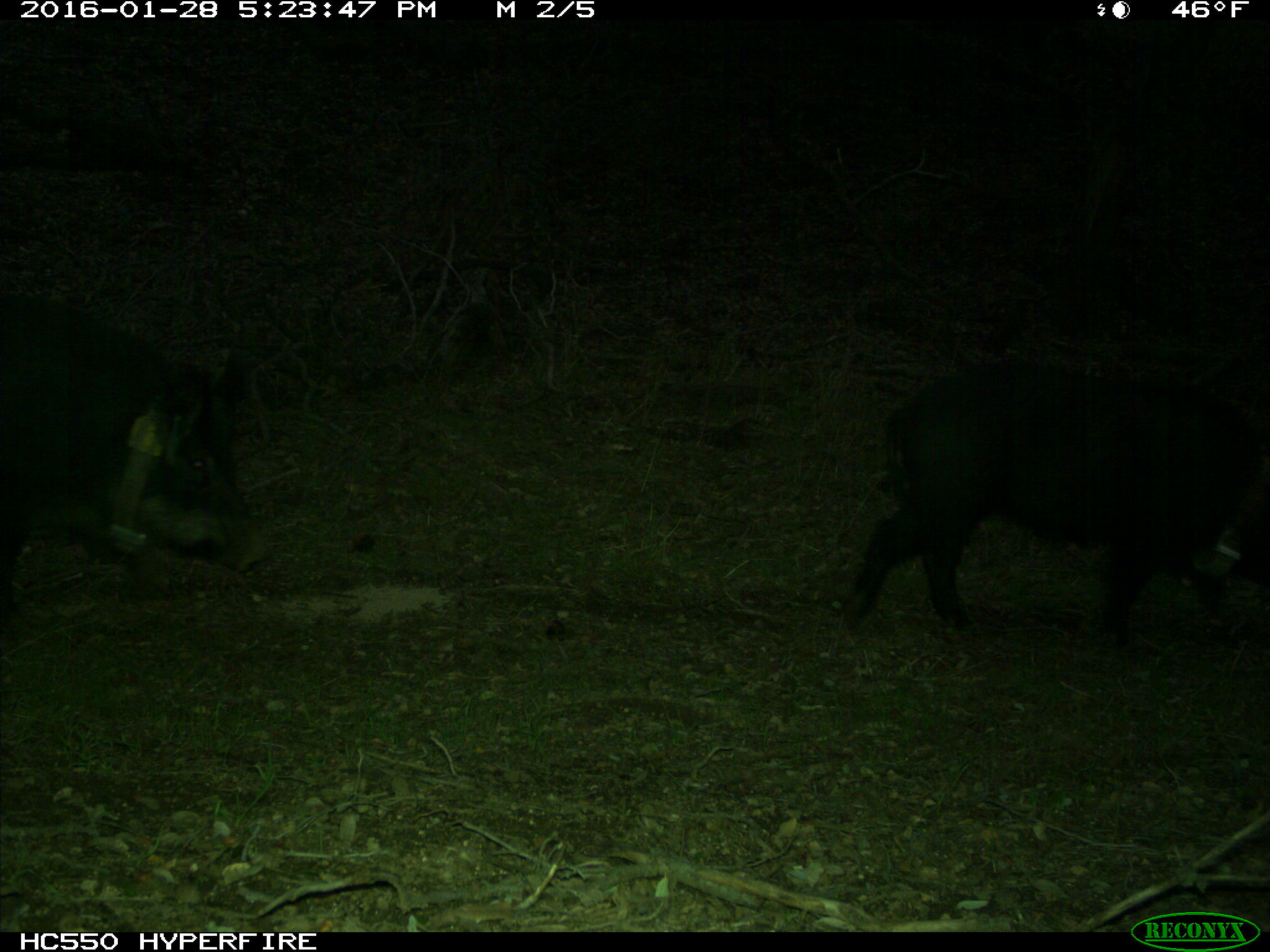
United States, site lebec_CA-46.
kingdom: Animalia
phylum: Chordata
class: Mammalia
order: Artiodactyla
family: Suidae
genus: Sus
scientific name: Sus scrofa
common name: wild boar